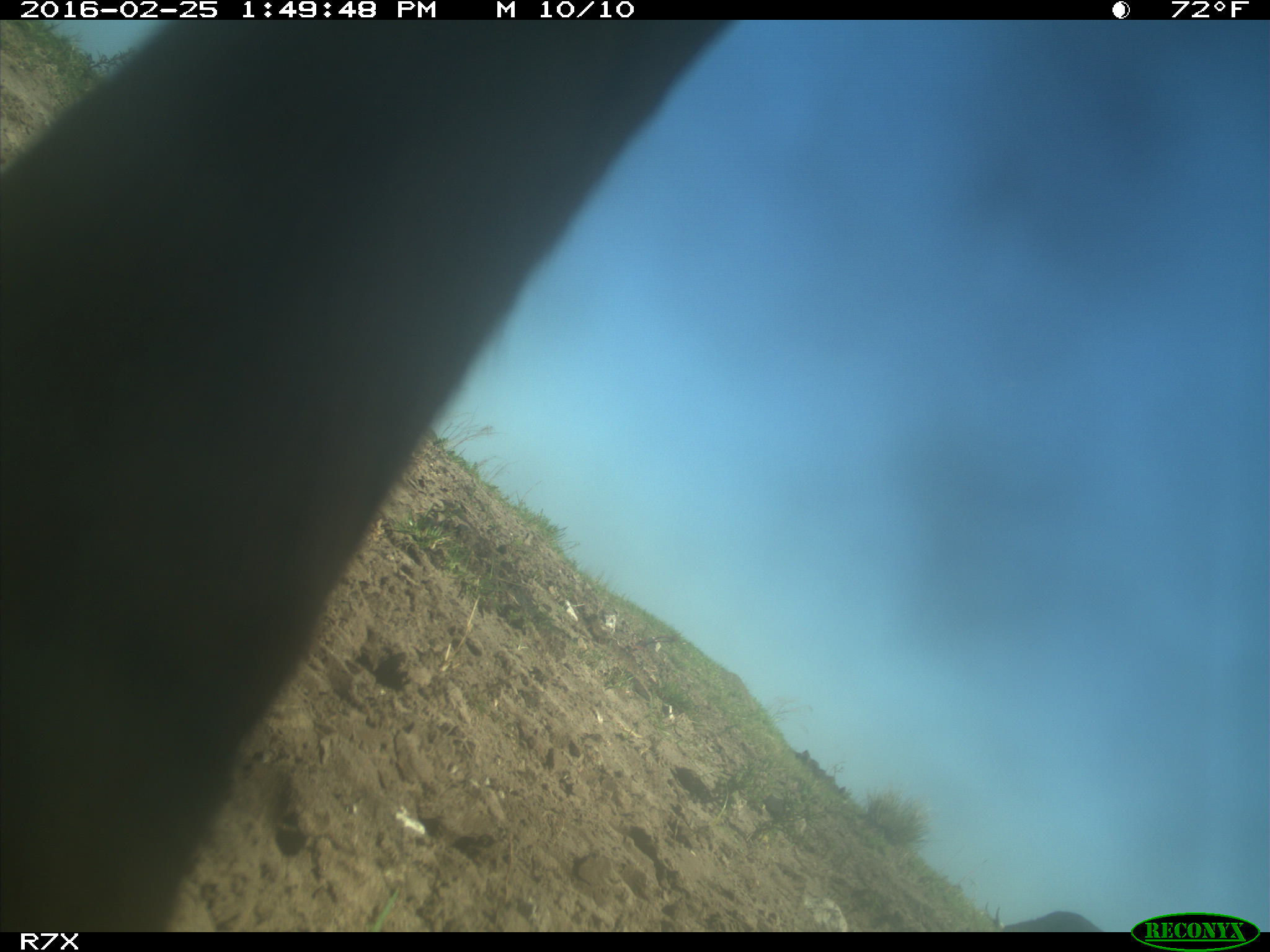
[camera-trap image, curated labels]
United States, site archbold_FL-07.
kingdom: Animalia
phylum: Chordata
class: Mammalia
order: Artiodactyla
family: Bovidae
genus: Bos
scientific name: Bos taurus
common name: domestic cow